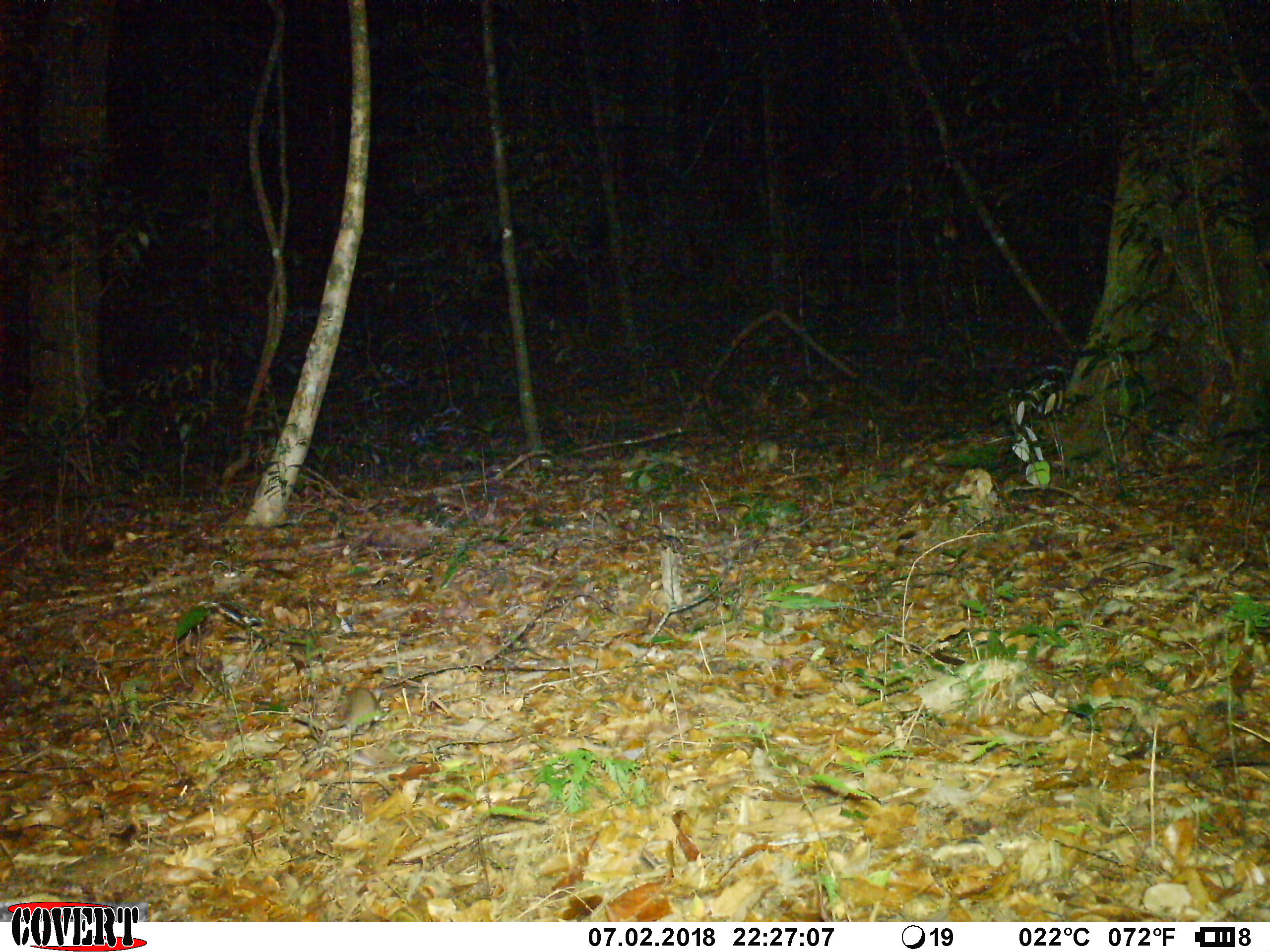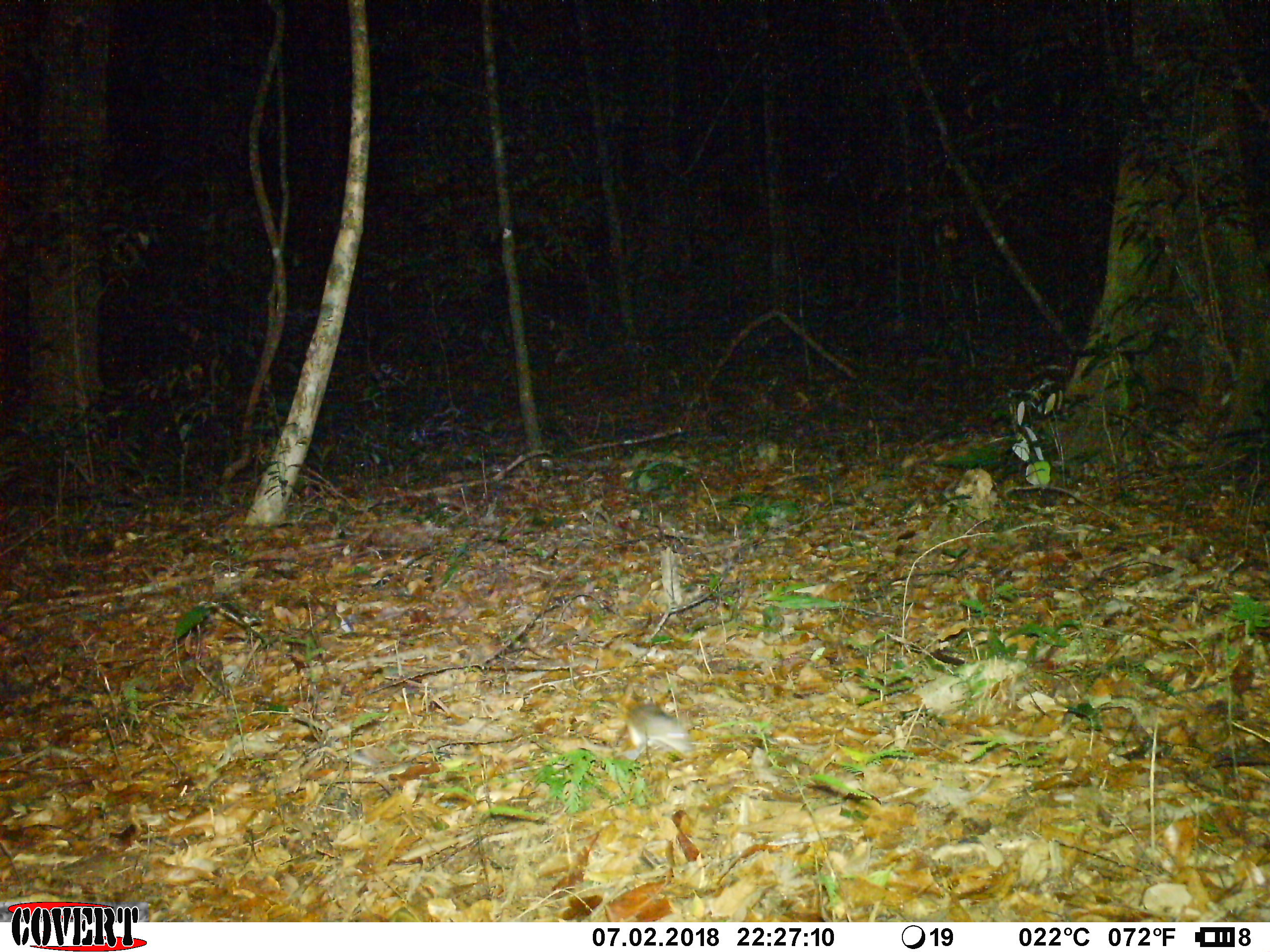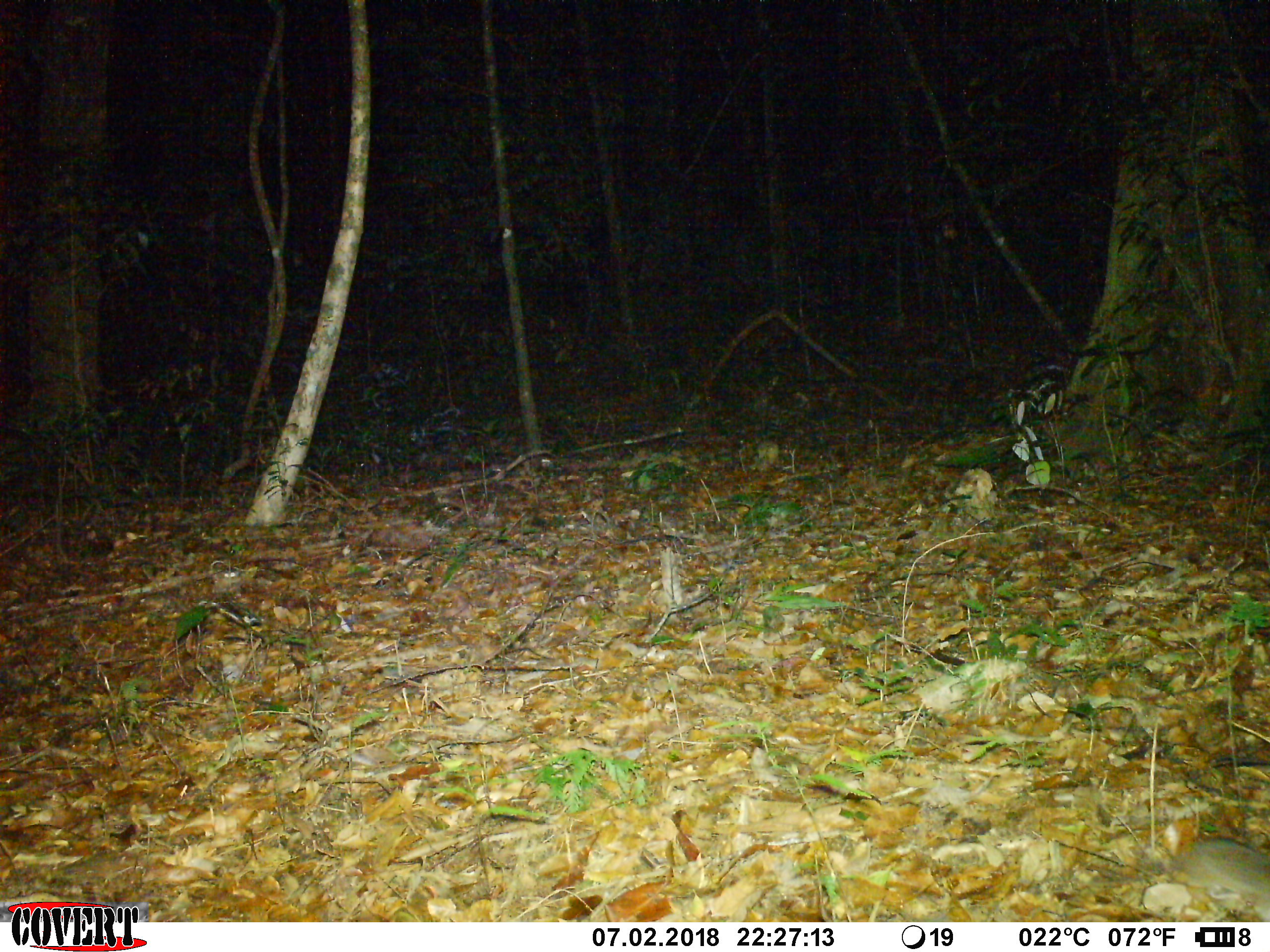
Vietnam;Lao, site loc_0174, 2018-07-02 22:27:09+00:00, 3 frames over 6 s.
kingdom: Animalia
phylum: Chordata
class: Mammalia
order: Rodentia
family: Muridae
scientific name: Muridae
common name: old-world mice and rats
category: unidentified murid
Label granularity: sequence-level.